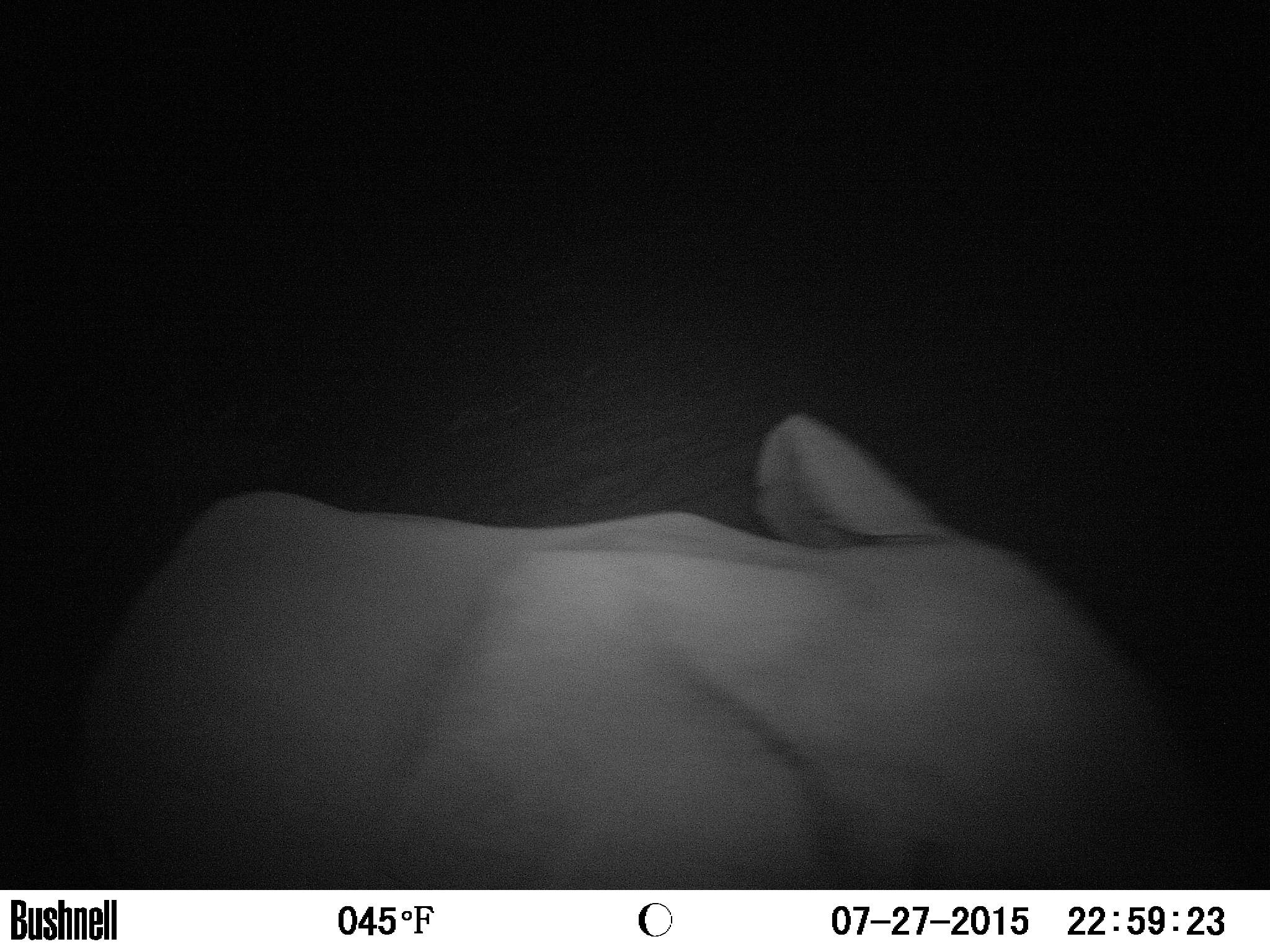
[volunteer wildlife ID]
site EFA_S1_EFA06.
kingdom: Animalia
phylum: Chordata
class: Mammalia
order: Proboscidea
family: Elephantidae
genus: Loxodonta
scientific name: Loxodonta africana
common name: african bush elephant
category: elephant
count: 1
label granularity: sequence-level